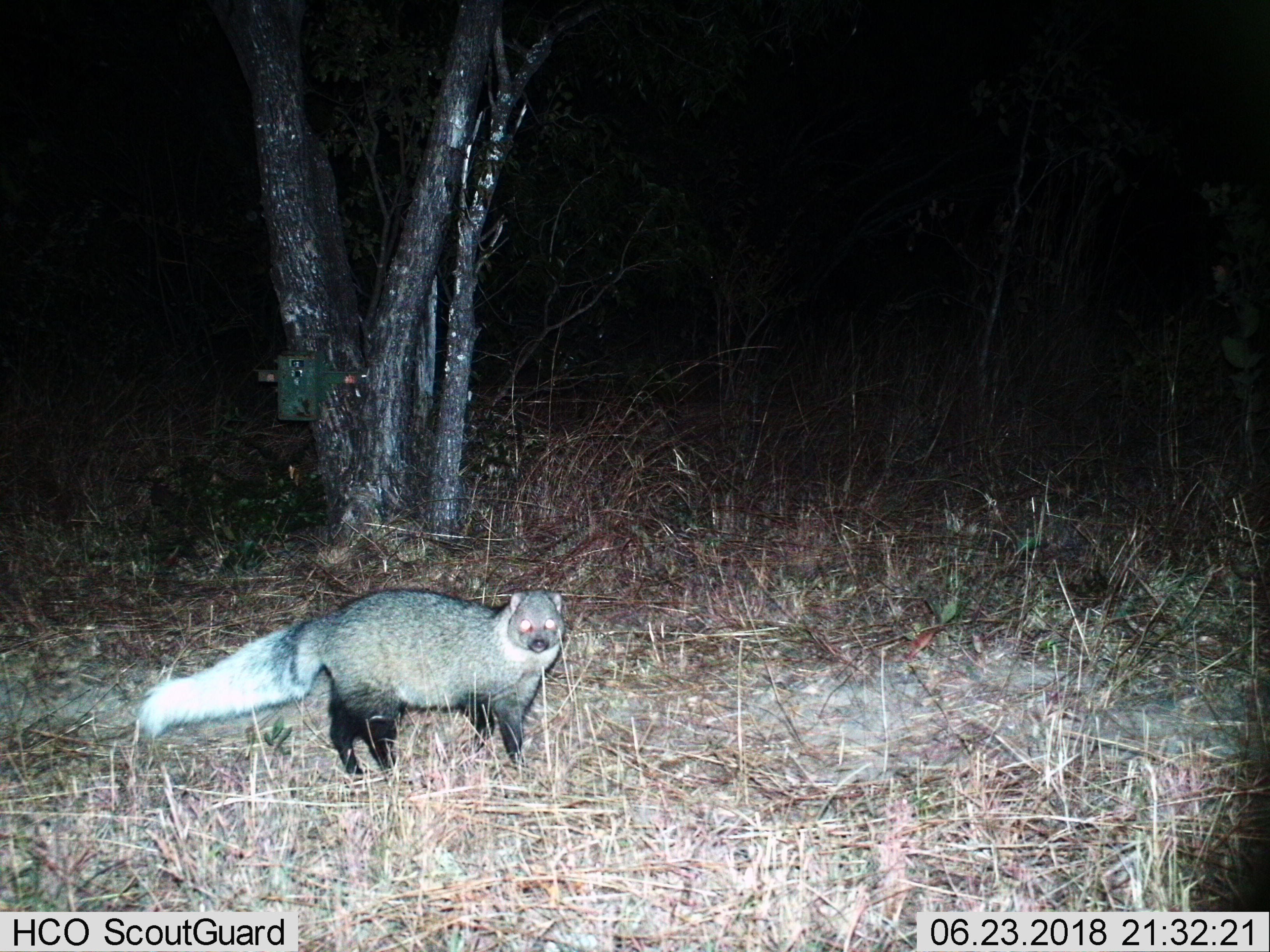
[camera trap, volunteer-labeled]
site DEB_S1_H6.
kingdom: Animalia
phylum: Chordata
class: Mammalia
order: Carnivora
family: Herpestidae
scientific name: Herpestidae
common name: mongoose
Mongoose (Herpestidae), count 1. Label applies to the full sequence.